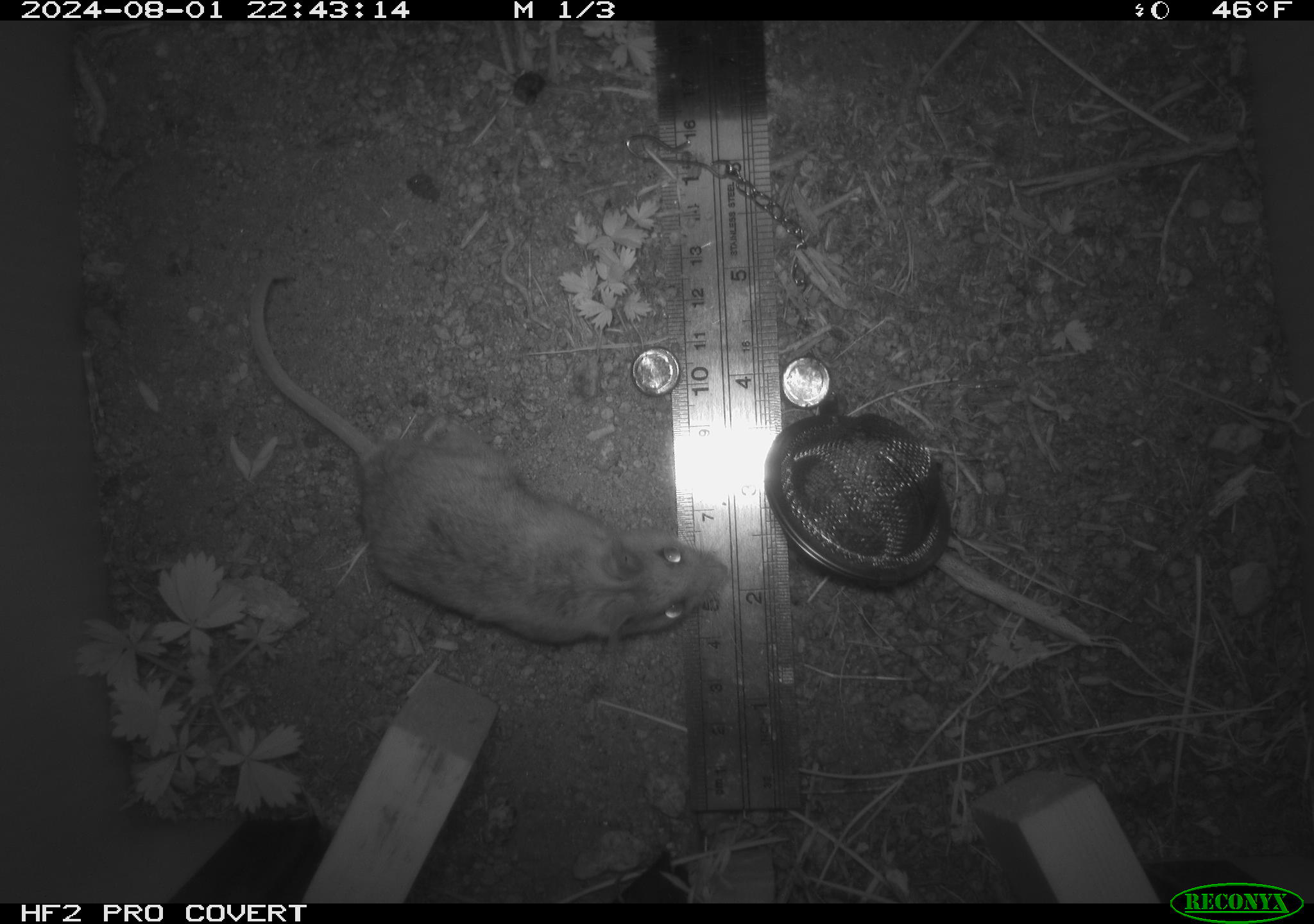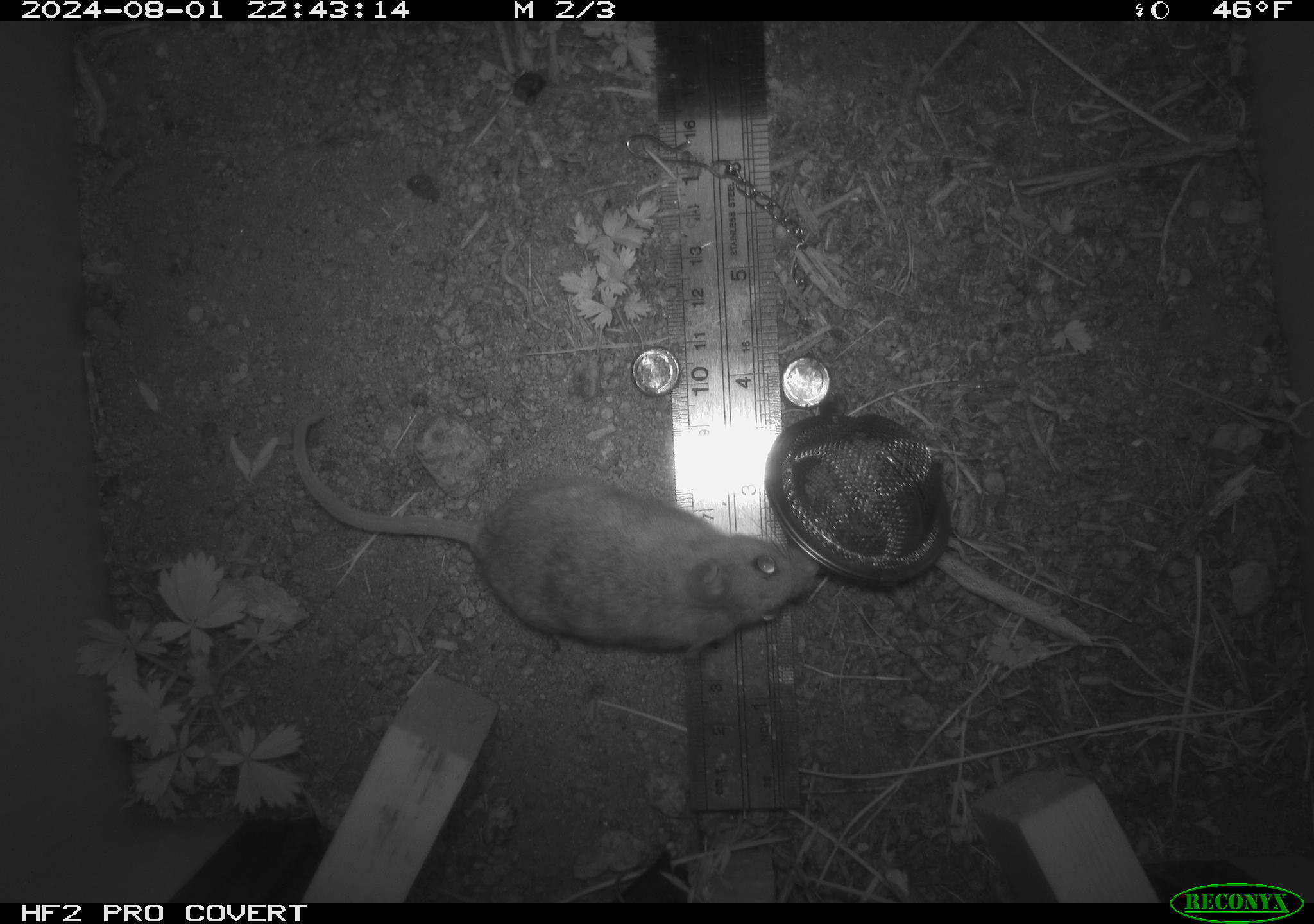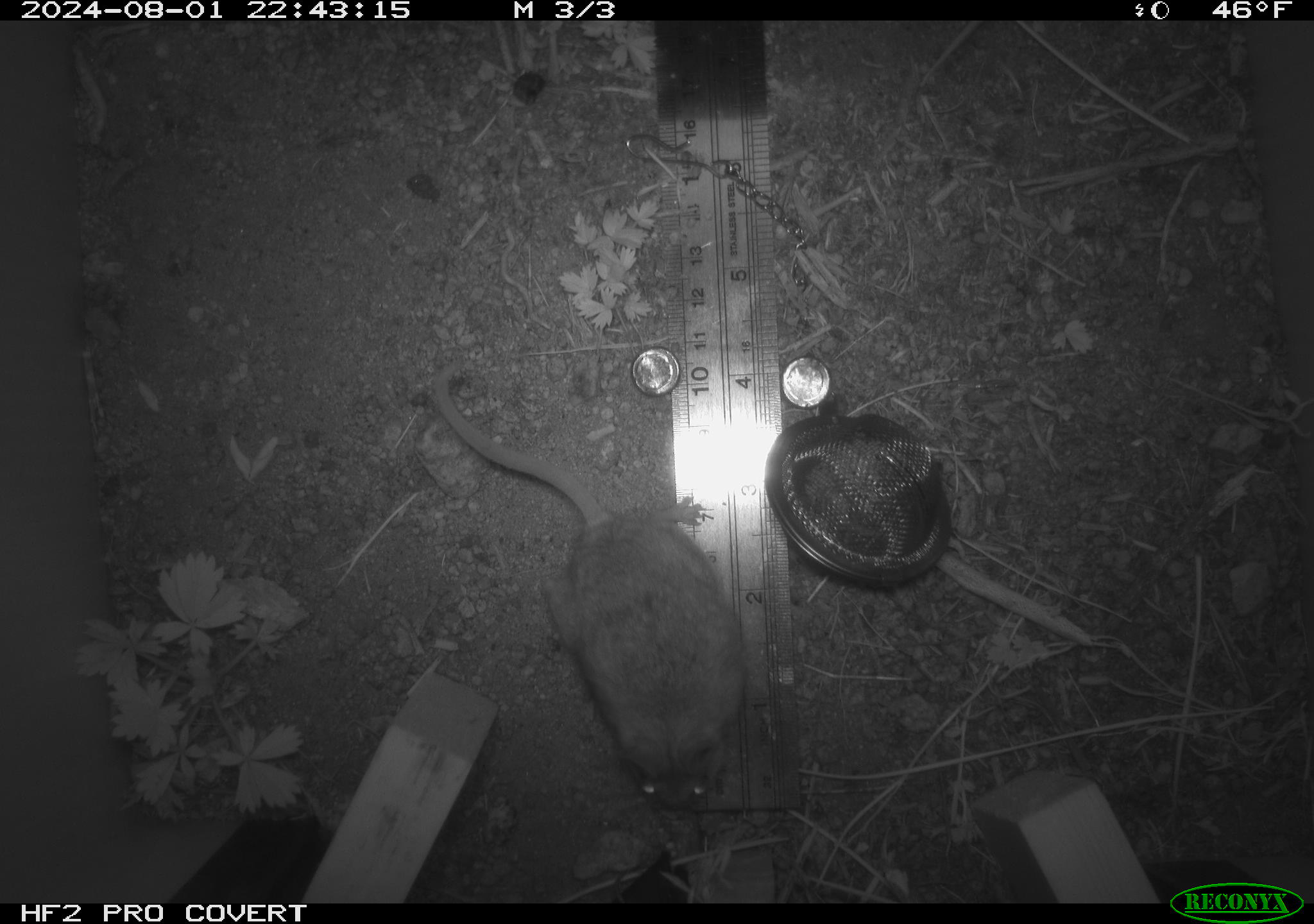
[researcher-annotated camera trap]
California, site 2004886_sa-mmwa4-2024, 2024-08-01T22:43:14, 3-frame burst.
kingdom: Animalia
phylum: Chordata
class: Mammalia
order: Rodentia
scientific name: Rodentia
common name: mouse species